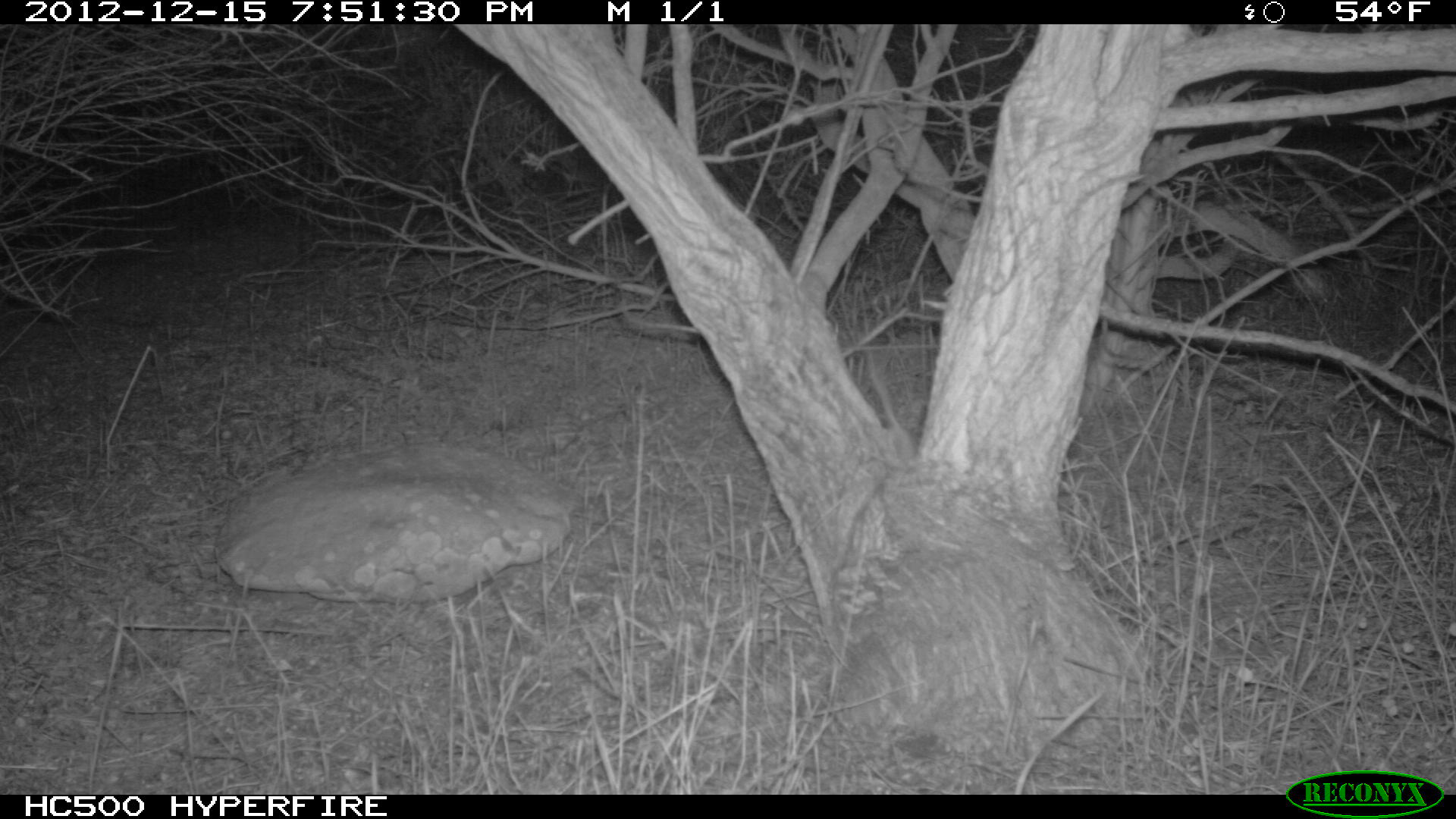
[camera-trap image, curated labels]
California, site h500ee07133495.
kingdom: Animalia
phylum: Chordata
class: Mammalia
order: Rodentia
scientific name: Rodentia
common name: rodent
Rodent (Rodentia).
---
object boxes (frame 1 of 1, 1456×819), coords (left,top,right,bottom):
rodent: (871,372,915,460)